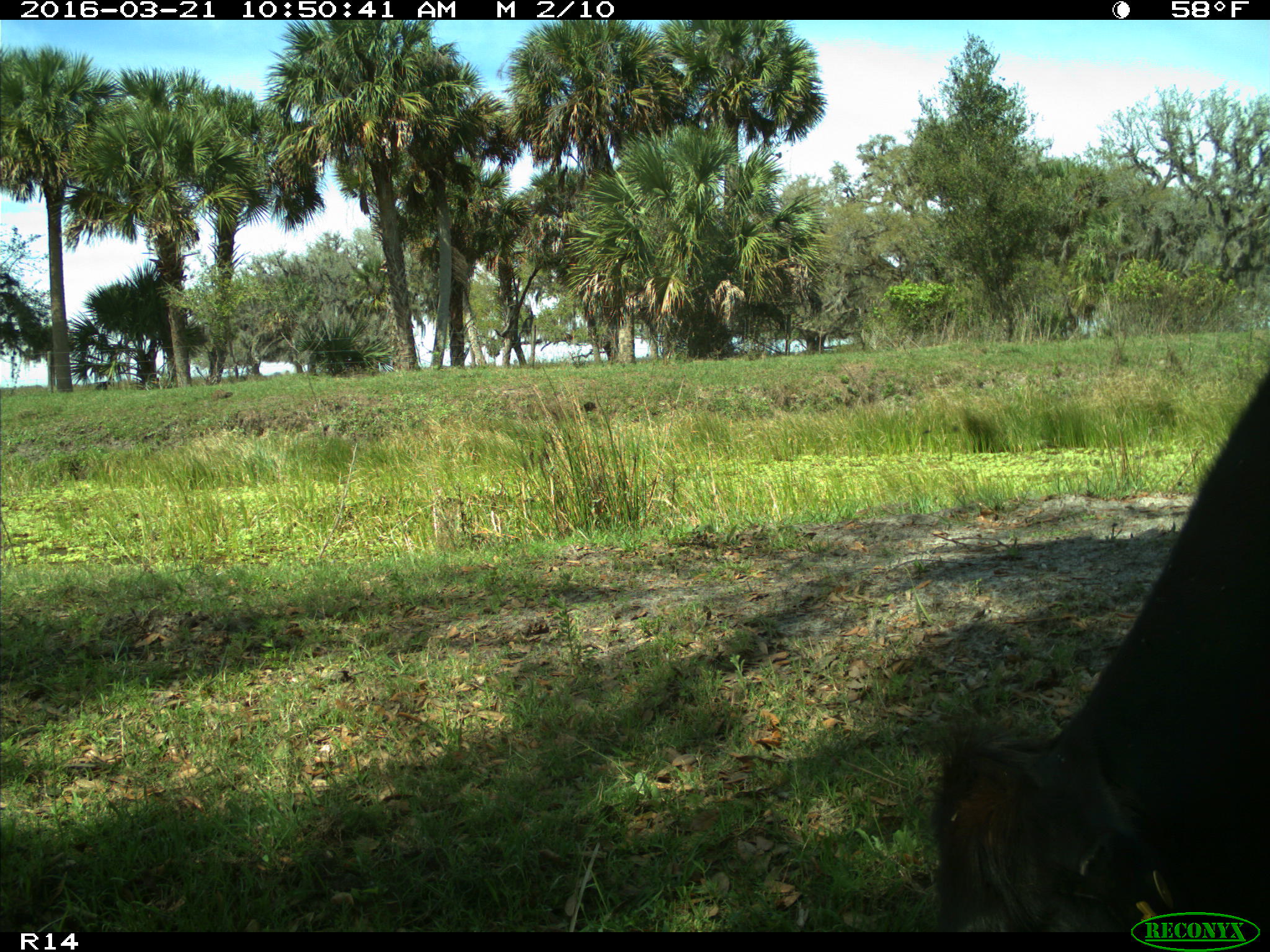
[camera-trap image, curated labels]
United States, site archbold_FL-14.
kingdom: Animalia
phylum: Chordata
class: Mammalia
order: Artiodactyla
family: Bovidae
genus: Bos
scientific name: Bos taurus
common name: domestic cow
Bos taurus (domestic cow).